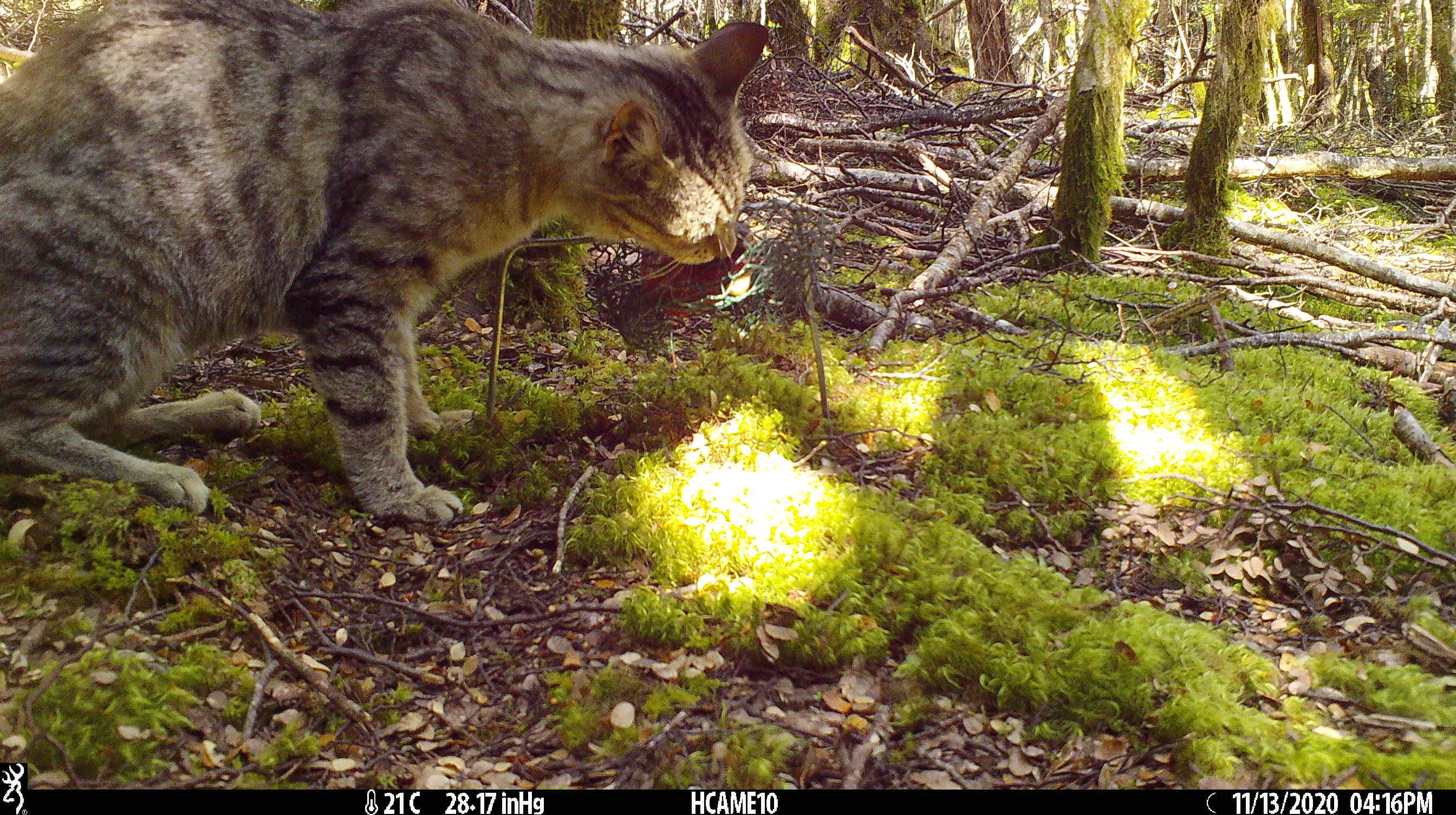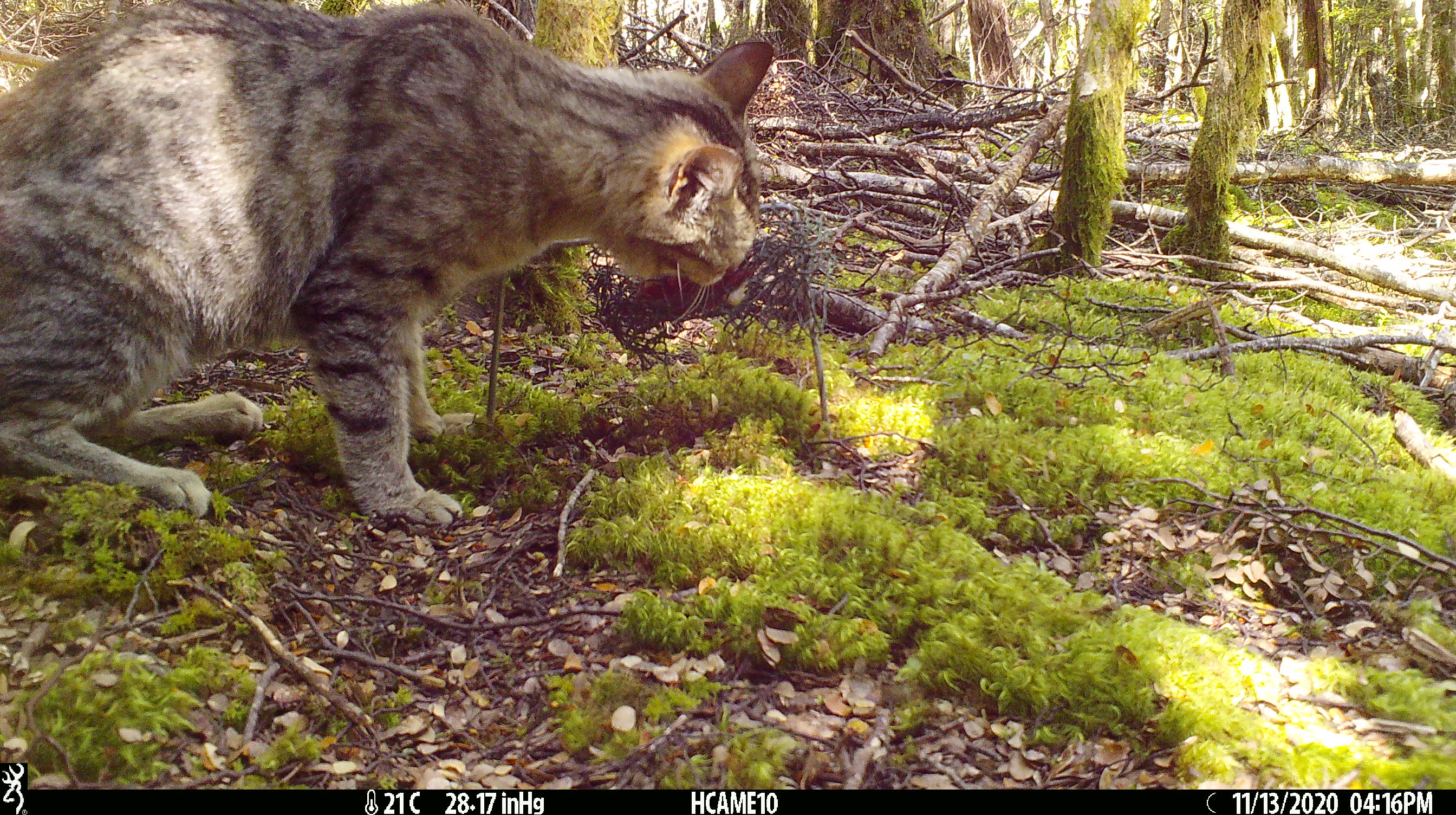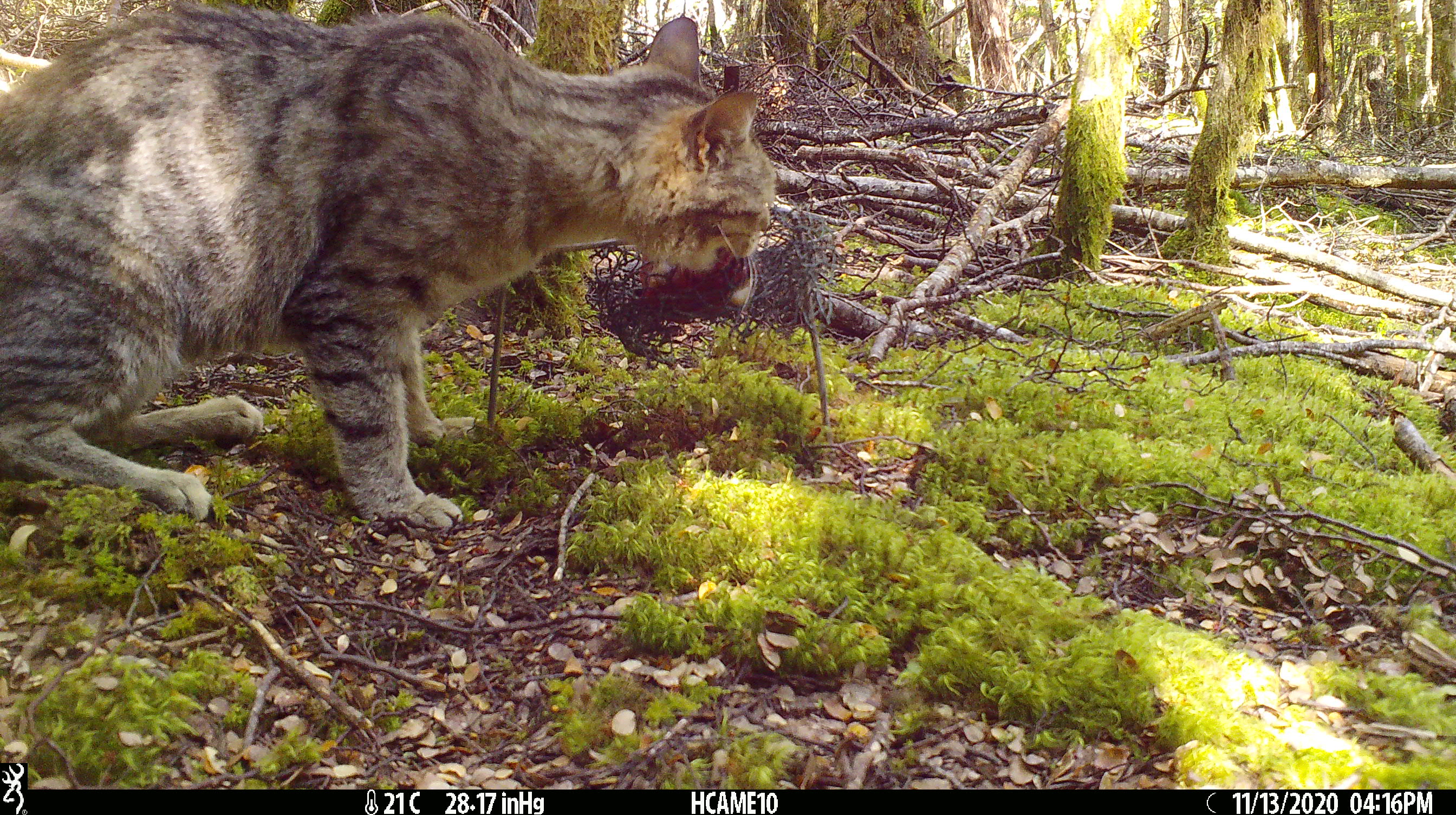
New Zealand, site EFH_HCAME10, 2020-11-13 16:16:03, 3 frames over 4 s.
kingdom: Animalia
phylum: Chordata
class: Mammalia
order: Carnivora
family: Felidae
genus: Felis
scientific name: Felis catus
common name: domestic cat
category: cat